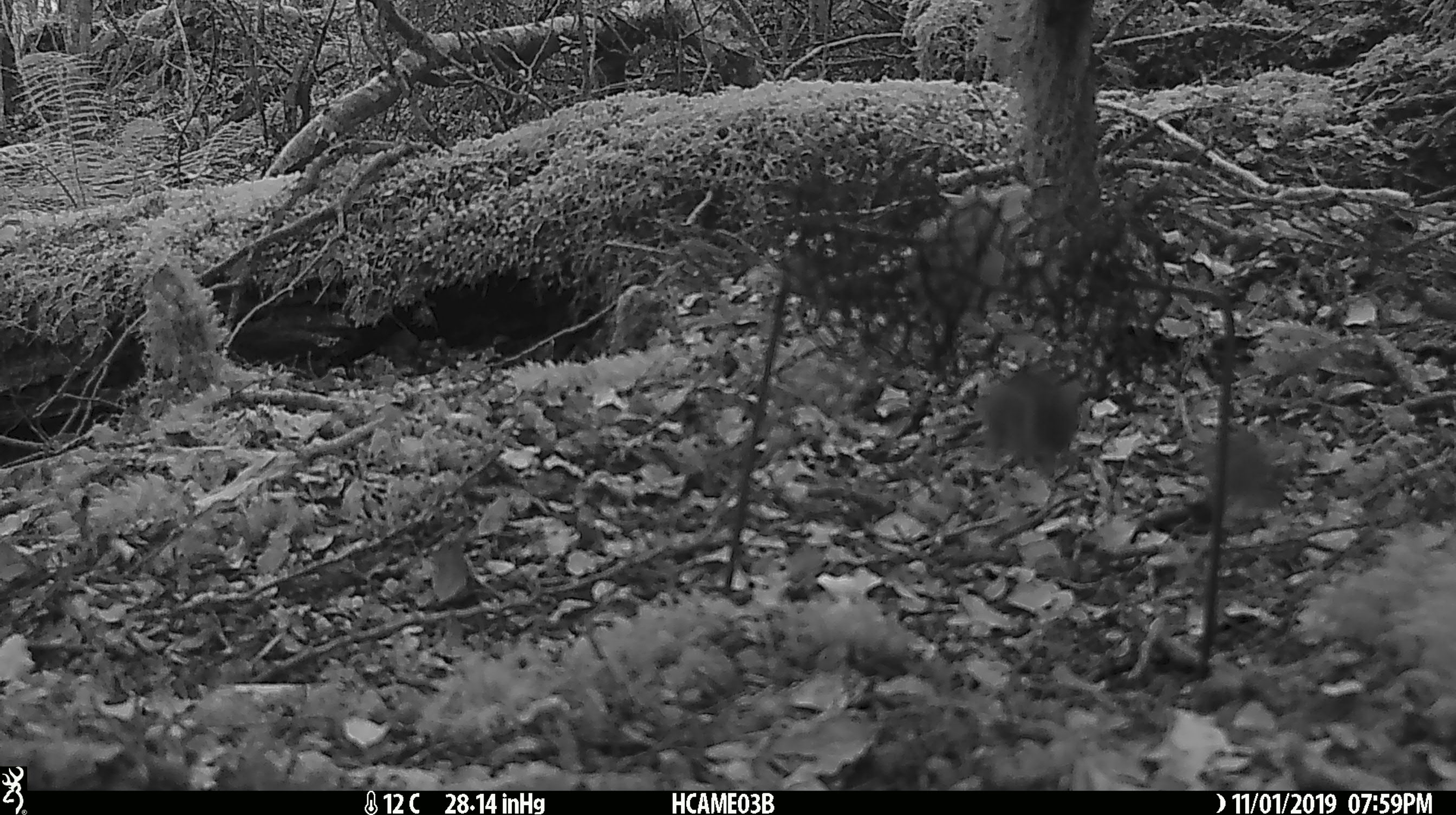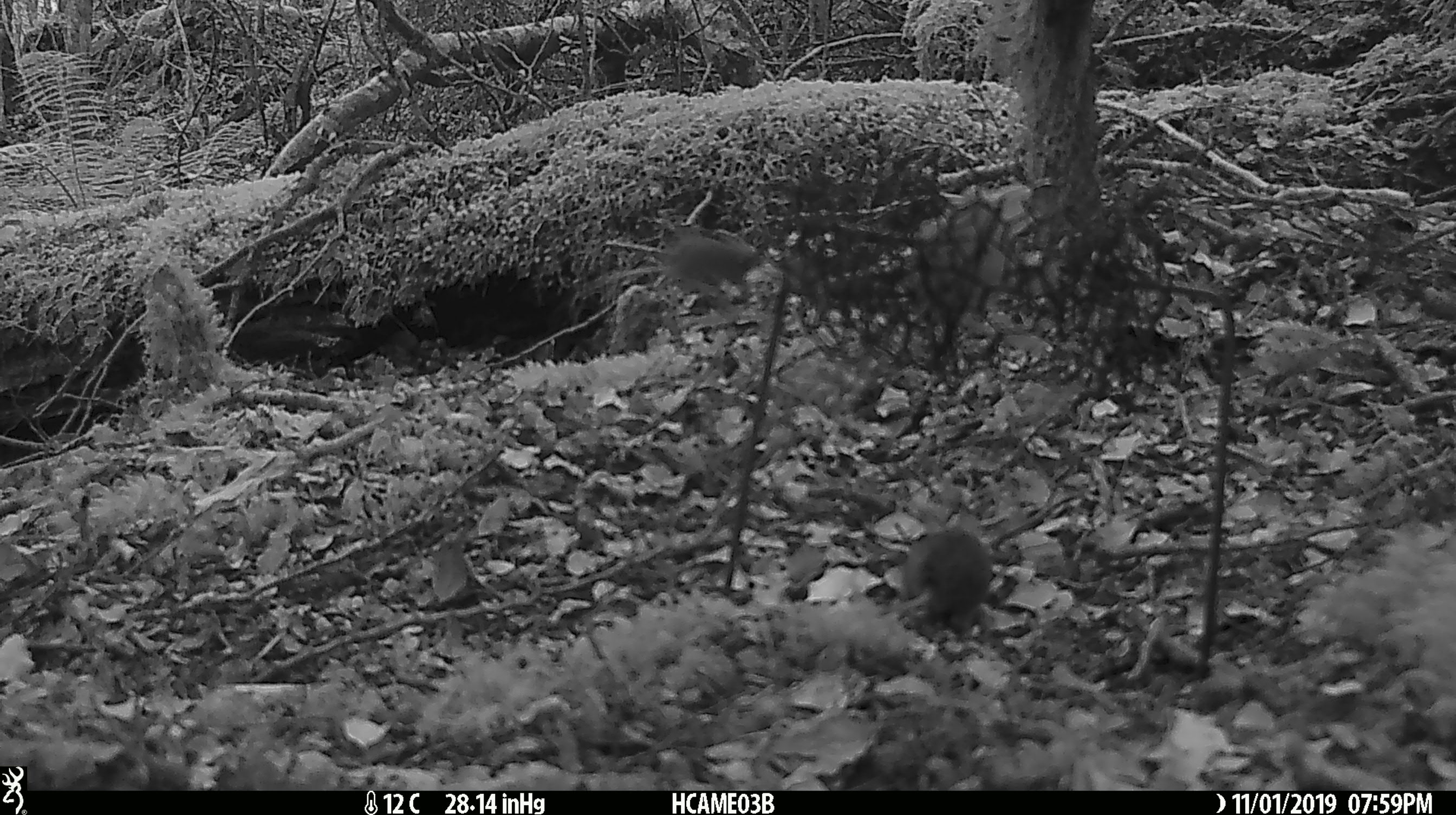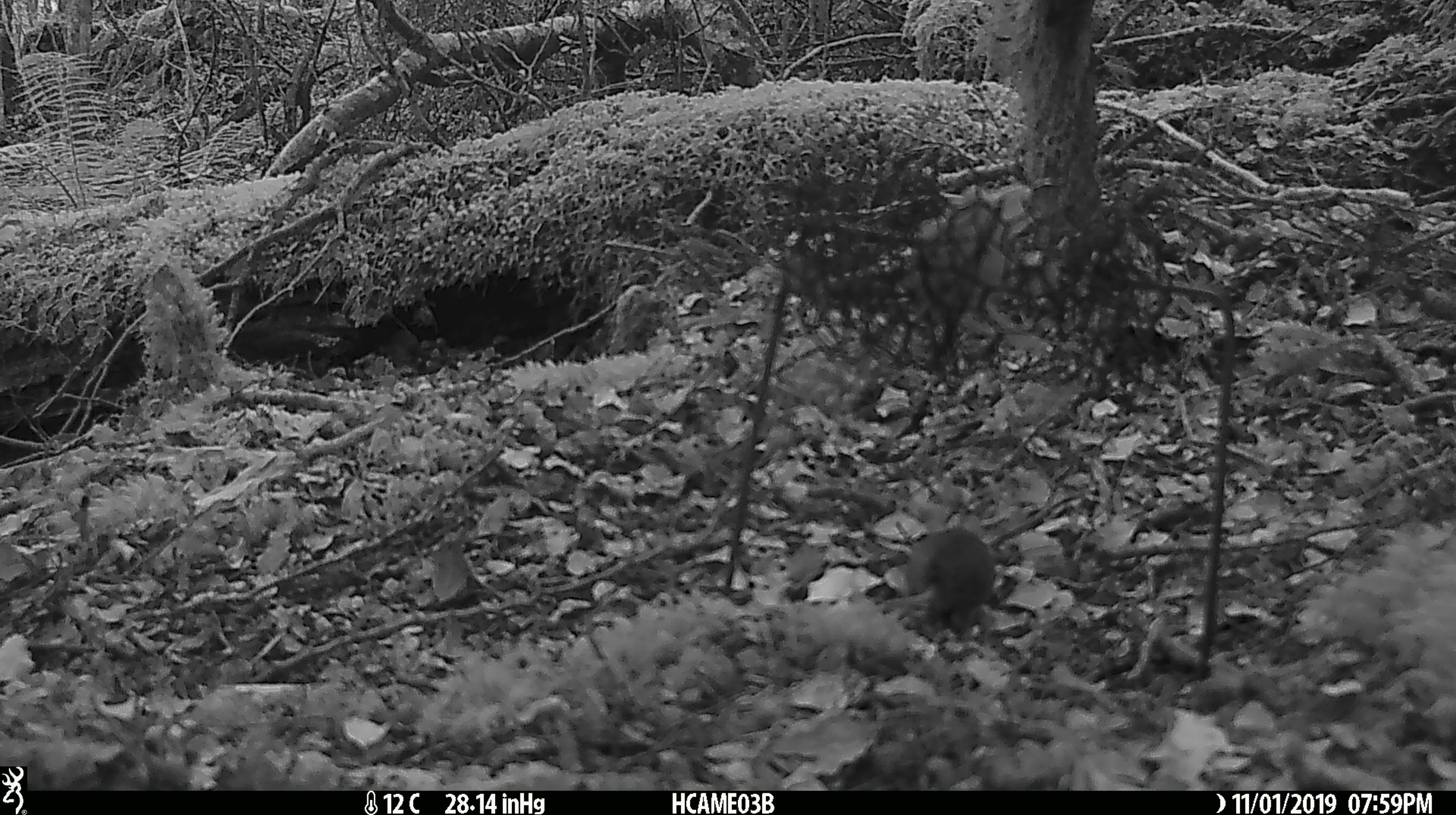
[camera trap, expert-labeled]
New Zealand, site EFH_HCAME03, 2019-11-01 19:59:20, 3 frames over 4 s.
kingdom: Animalia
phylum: Chordata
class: Mammalia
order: Rodentia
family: Muridae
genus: Mus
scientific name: Mus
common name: mouse